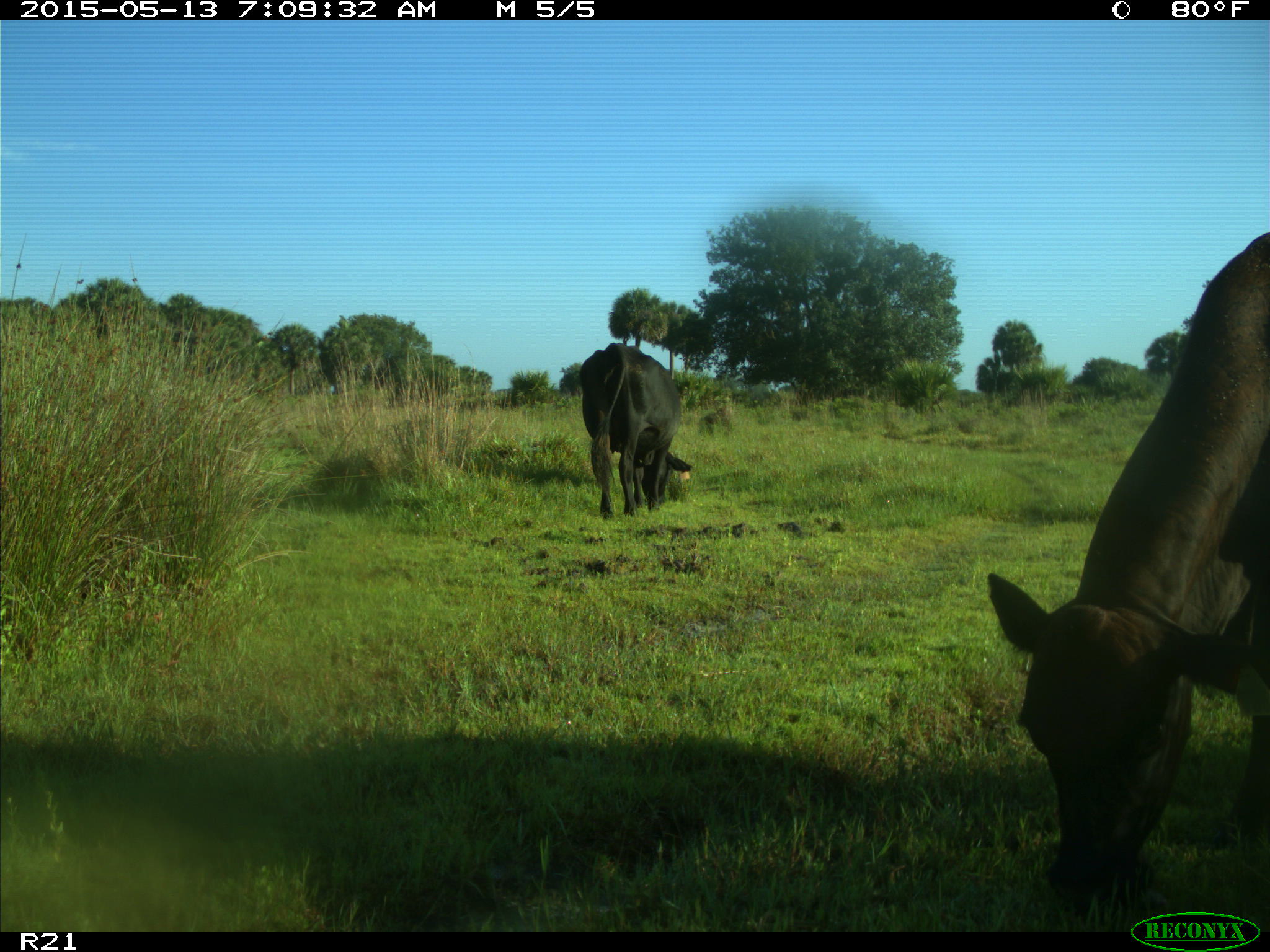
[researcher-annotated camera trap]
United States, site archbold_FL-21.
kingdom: Animalia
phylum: Chordata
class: Mammalia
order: Artiodactyla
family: Bovidae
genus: Bos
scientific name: Bos taurus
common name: domestic cow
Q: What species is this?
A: Bos taurus (domestic cow).